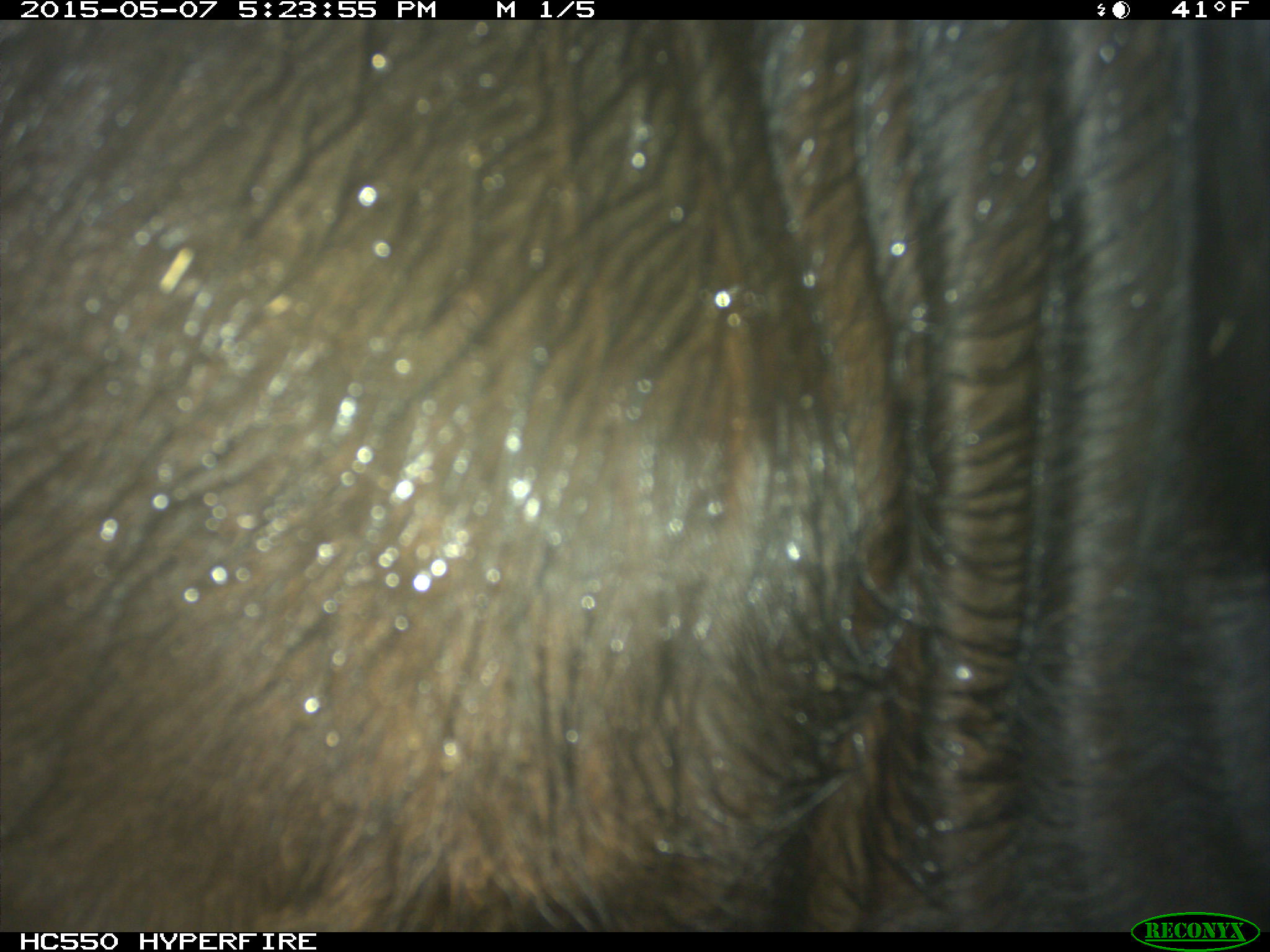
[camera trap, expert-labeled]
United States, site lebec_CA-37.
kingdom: Animalia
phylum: Chordata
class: Mammalia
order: Artiodactyla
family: Bovidae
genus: Bos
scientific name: Bos taurus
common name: domestic cow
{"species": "Bos taurus (domestic cow)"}